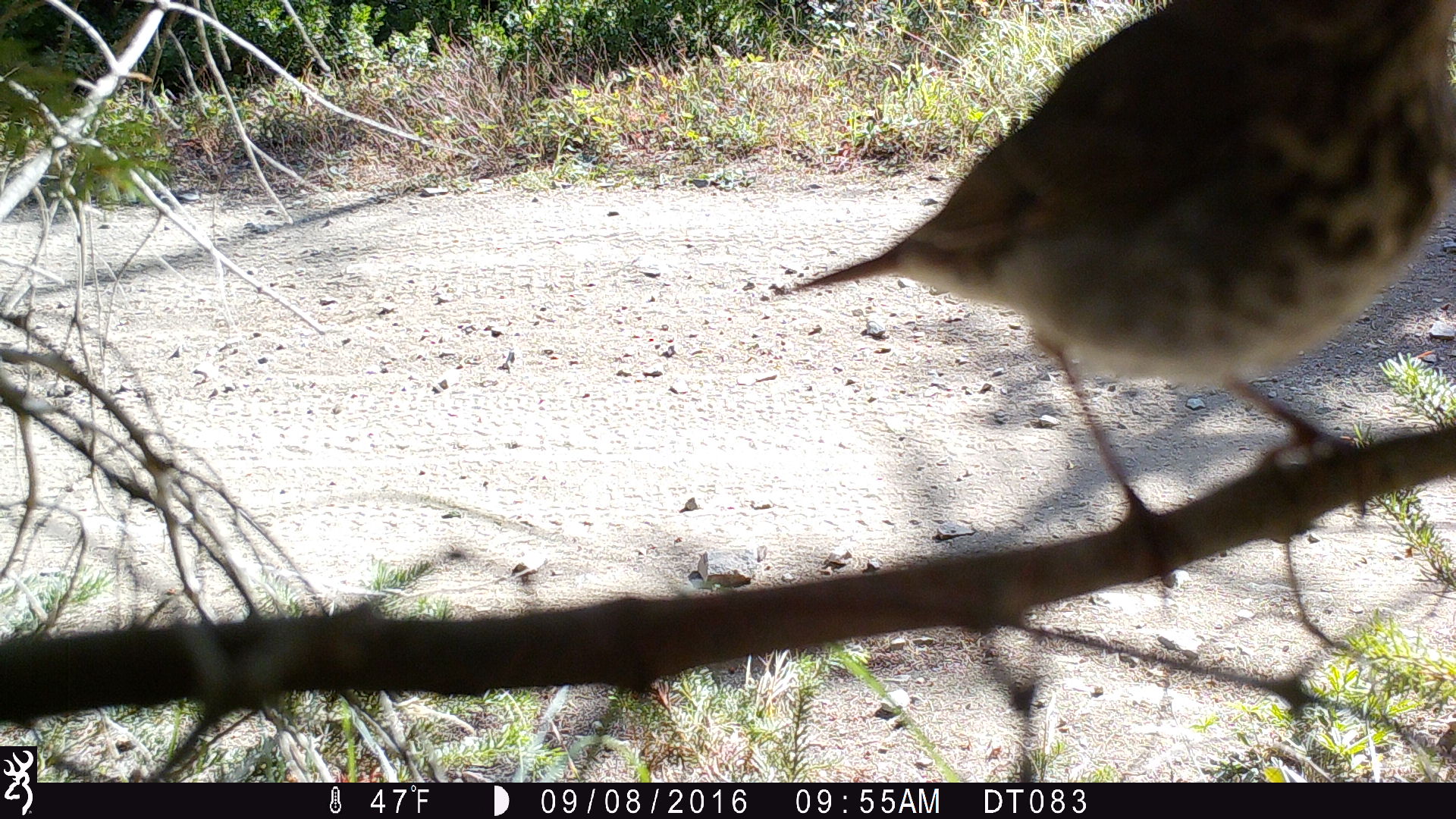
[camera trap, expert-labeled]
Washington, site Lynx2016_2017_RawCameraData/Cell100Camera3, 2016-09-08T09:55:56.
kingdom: Animalia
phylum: Chordata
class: Aves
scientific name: Aves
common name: birds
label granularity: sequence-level